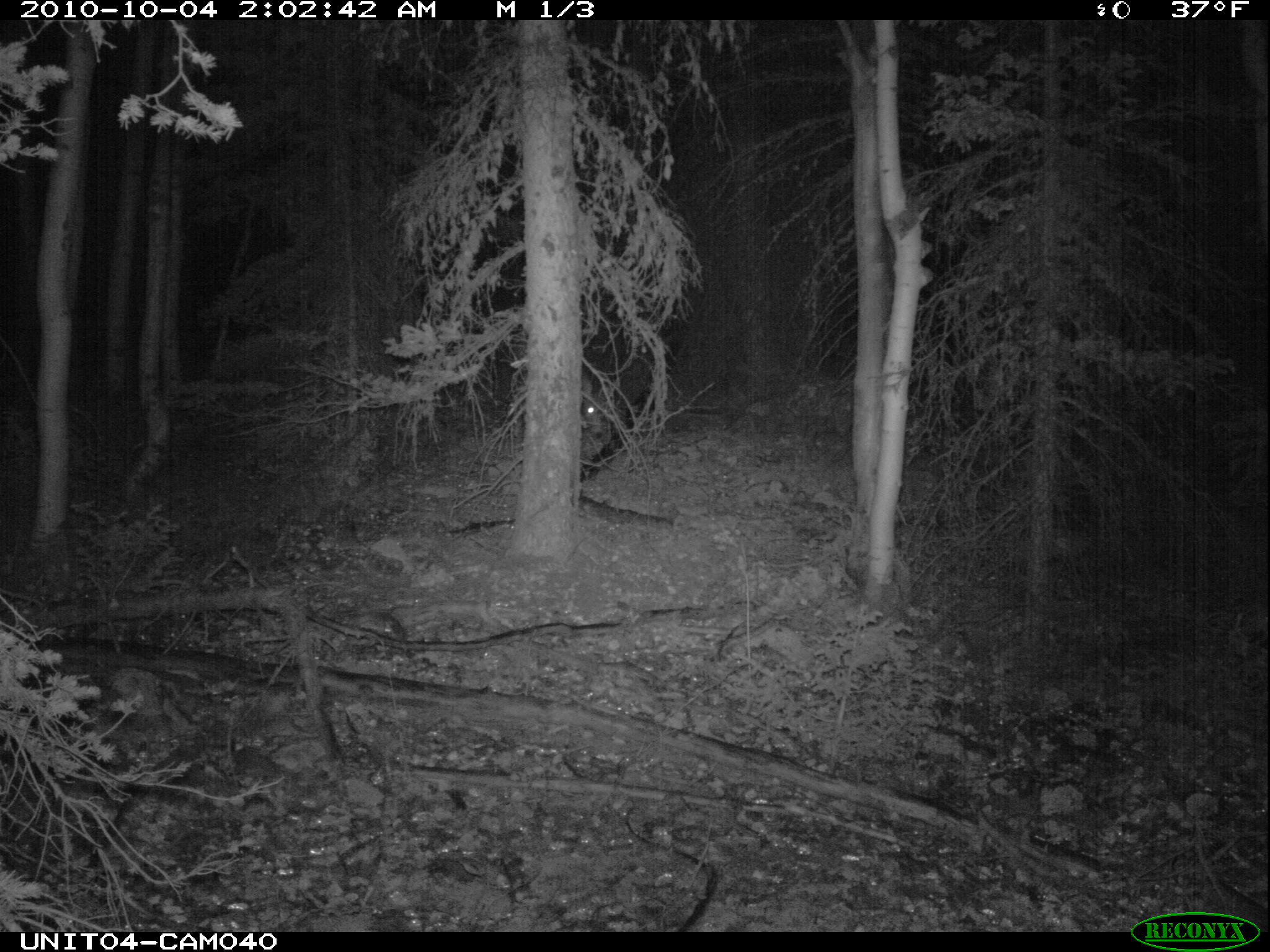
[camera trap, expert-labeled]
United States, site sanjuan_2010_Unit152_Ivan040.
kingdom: Animalia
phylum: Chordata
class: Mammalia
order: Artiodactyla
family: Cervidae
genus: Odocoileus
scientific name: Odocoileus hemionus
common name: mule deer